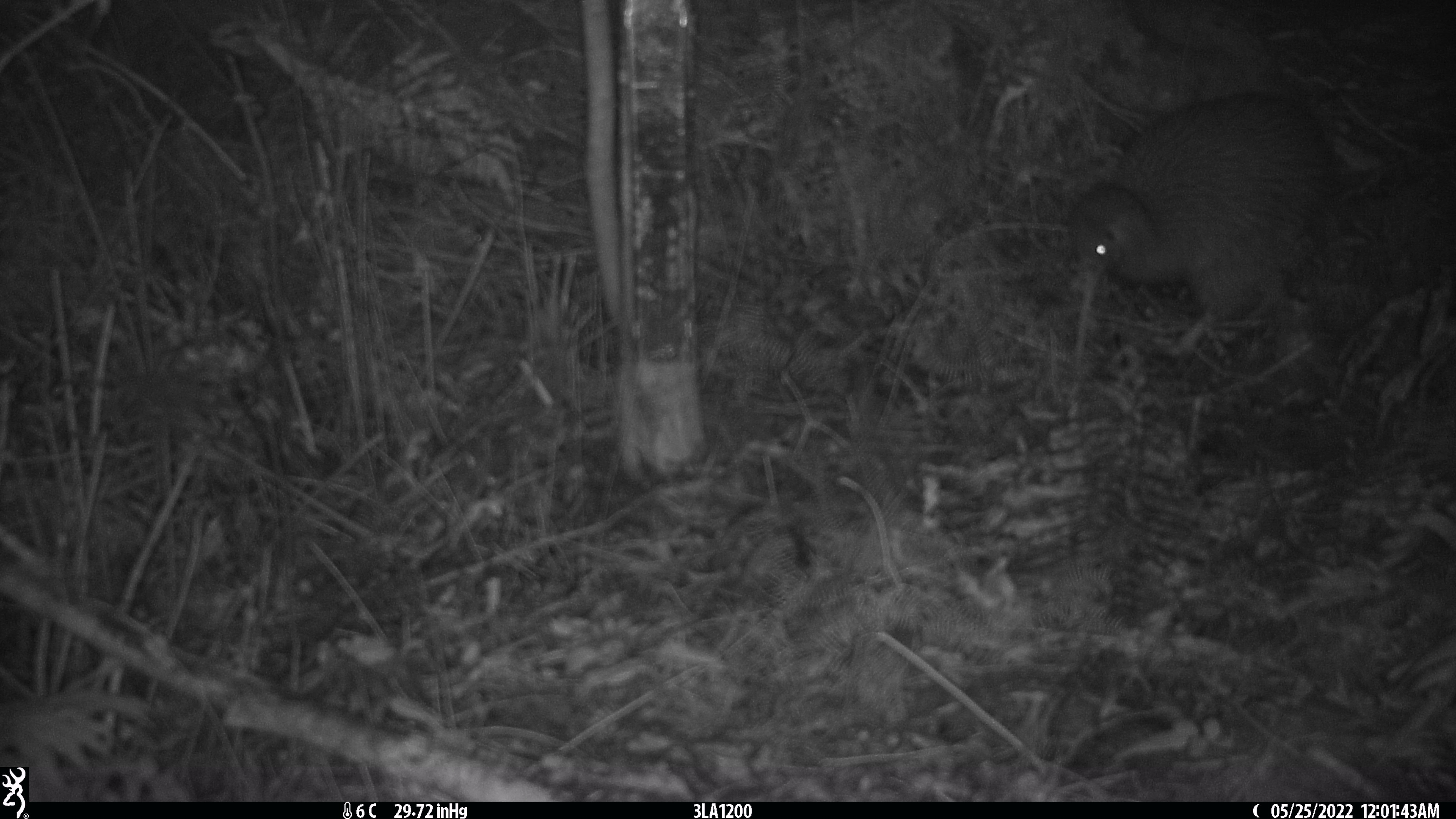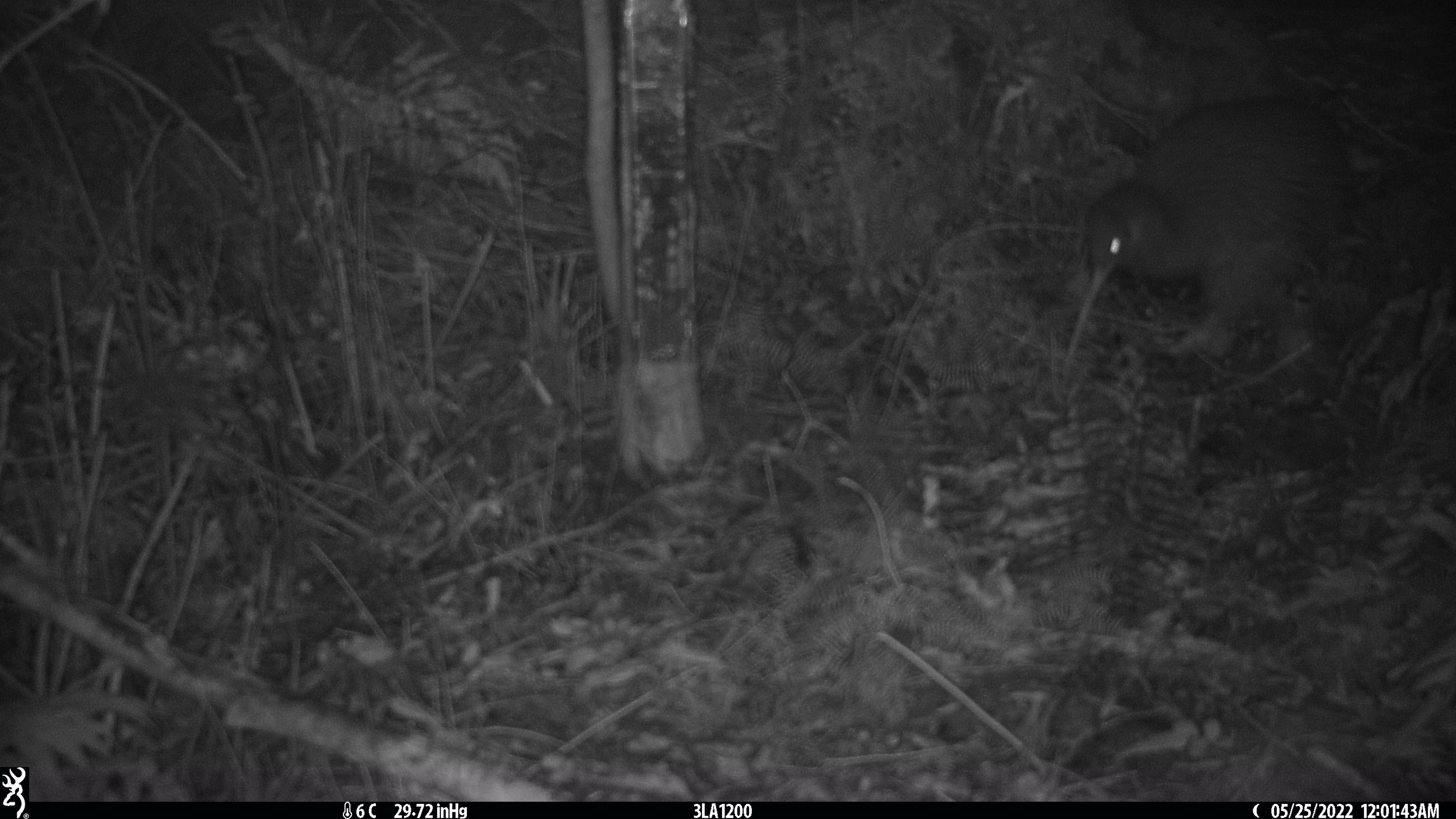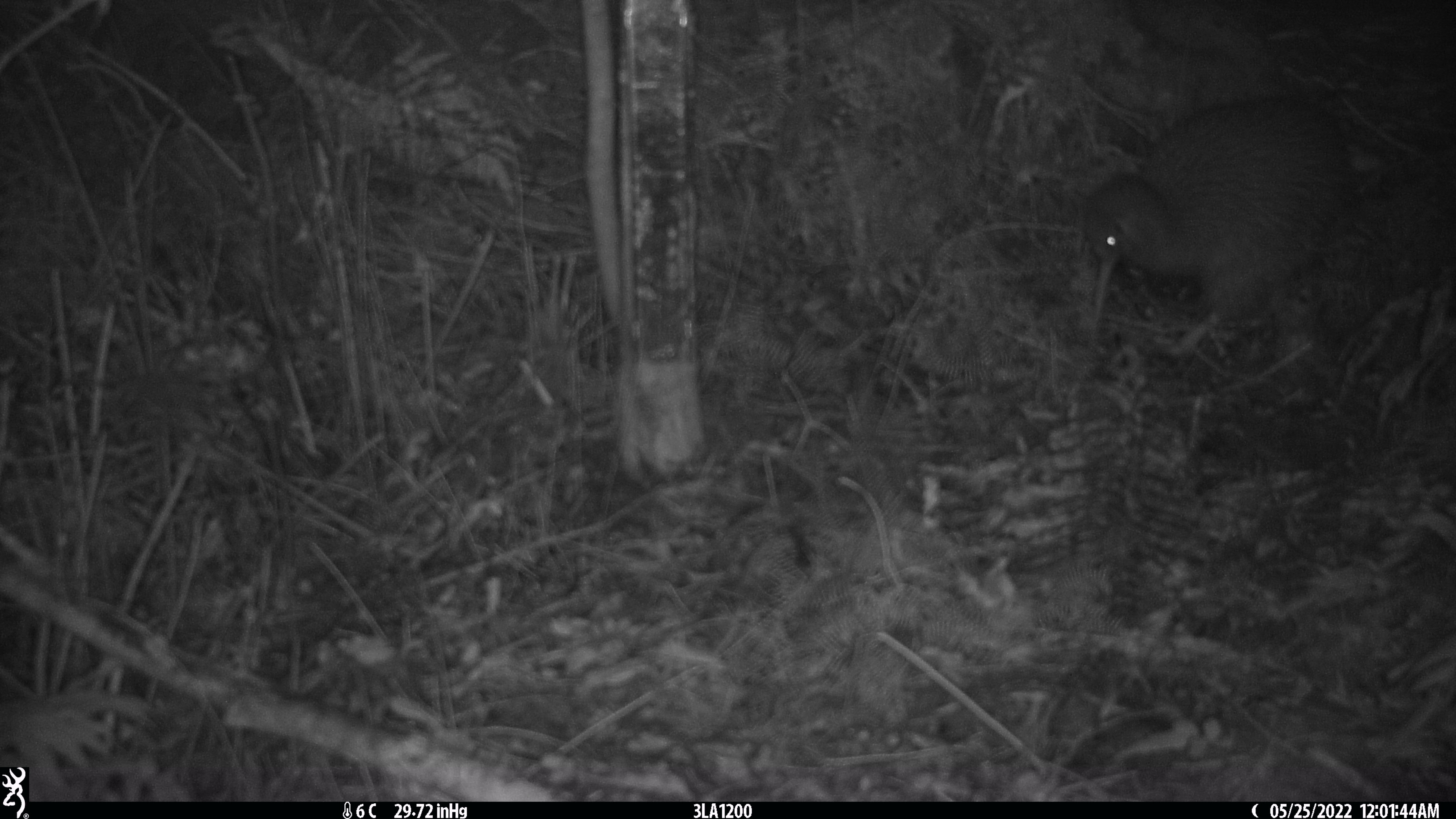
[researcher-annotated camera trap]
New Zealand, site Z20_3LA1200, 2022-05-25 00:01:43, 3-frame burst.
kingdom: Animalia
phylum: Chordata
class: Aves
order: Apterygiformes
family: Apterygidae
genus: Apteryx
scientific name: Apteryx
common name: kiwi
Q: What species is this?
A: Kiwi (Apteryx).